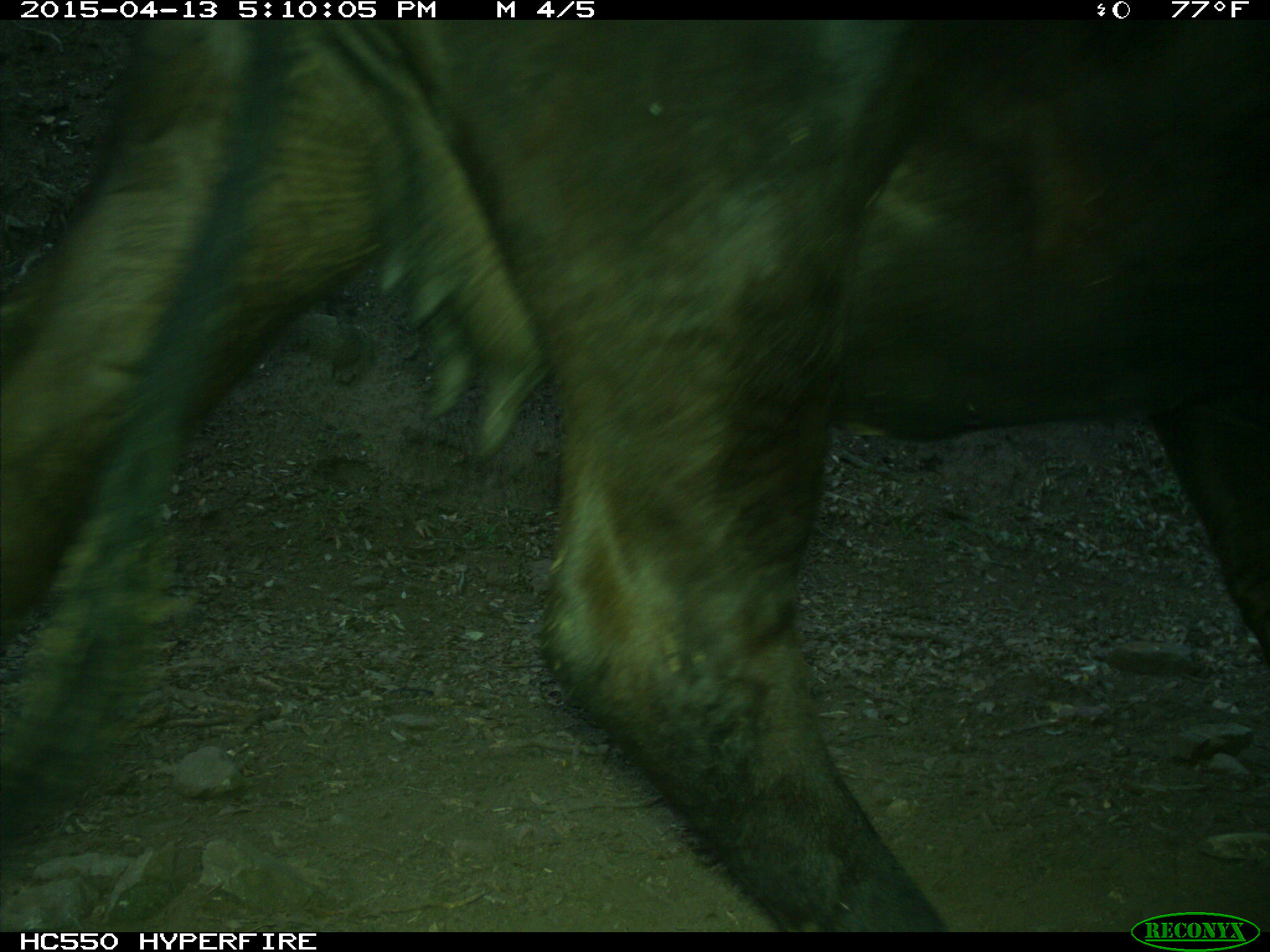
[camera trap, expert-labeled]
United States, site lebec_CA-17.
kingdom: Animalia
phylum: Chordata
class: Mammalia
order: Artiodactyla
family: Bovidae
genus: Bos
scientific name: Bos taurus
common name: domestic cow